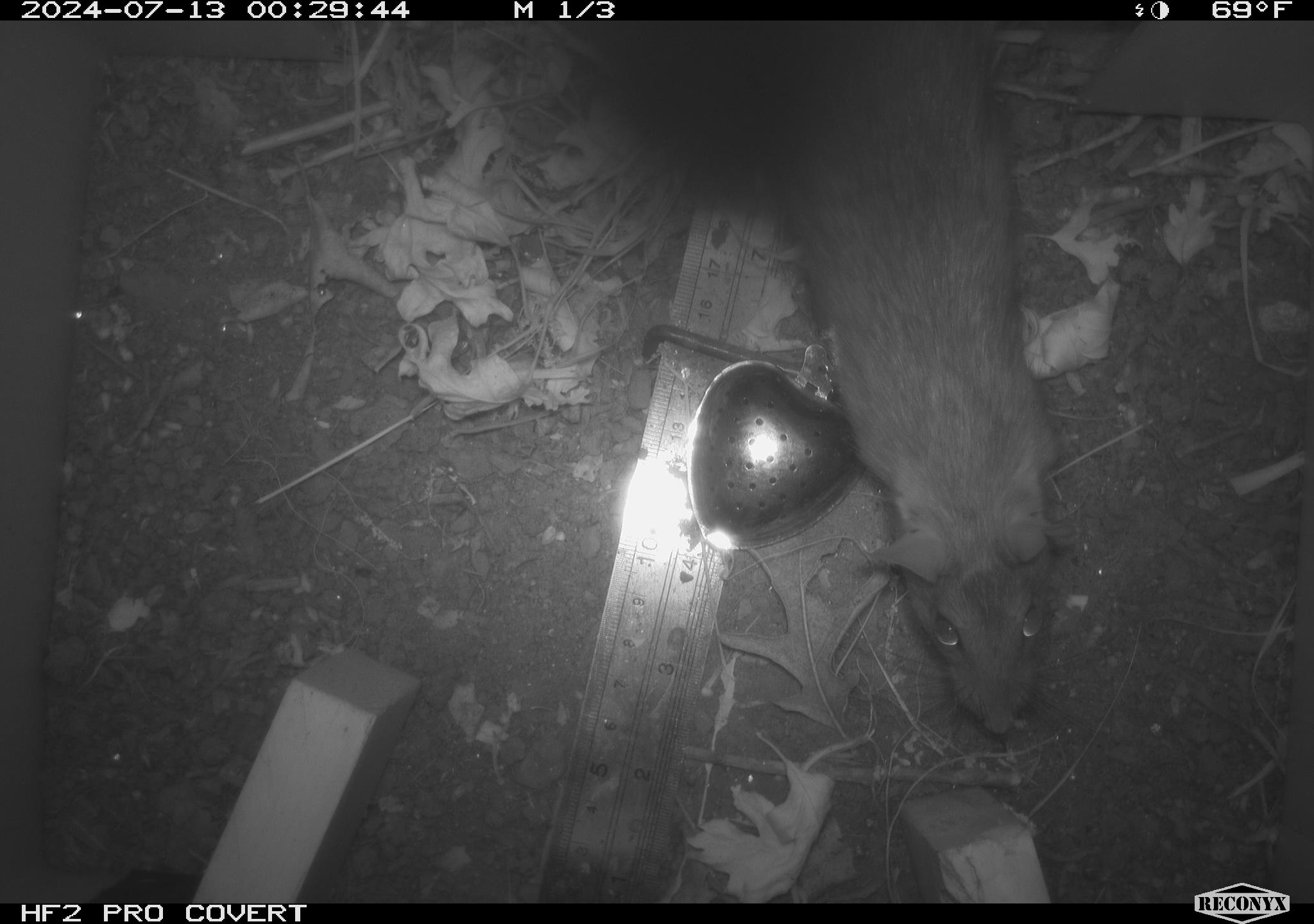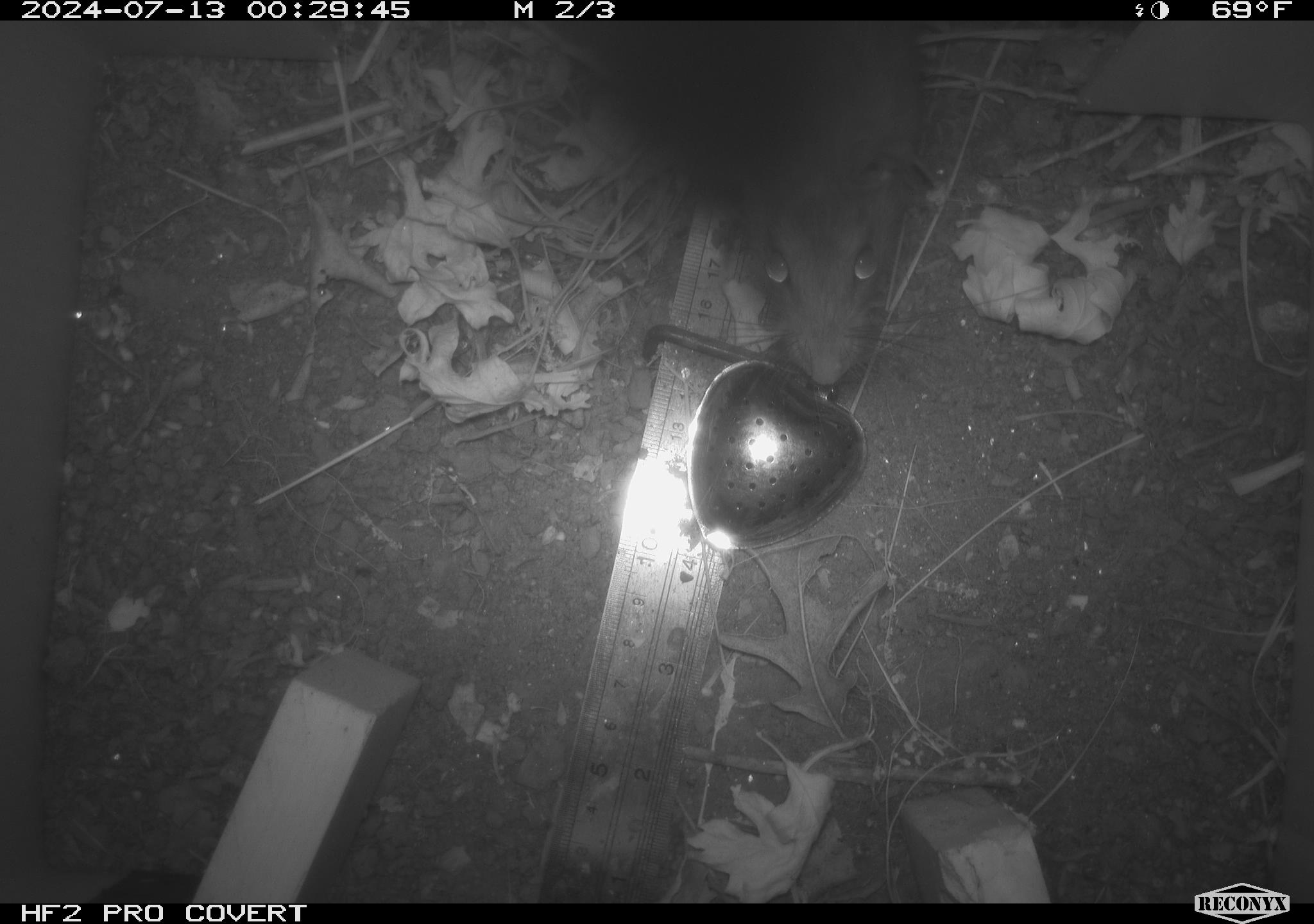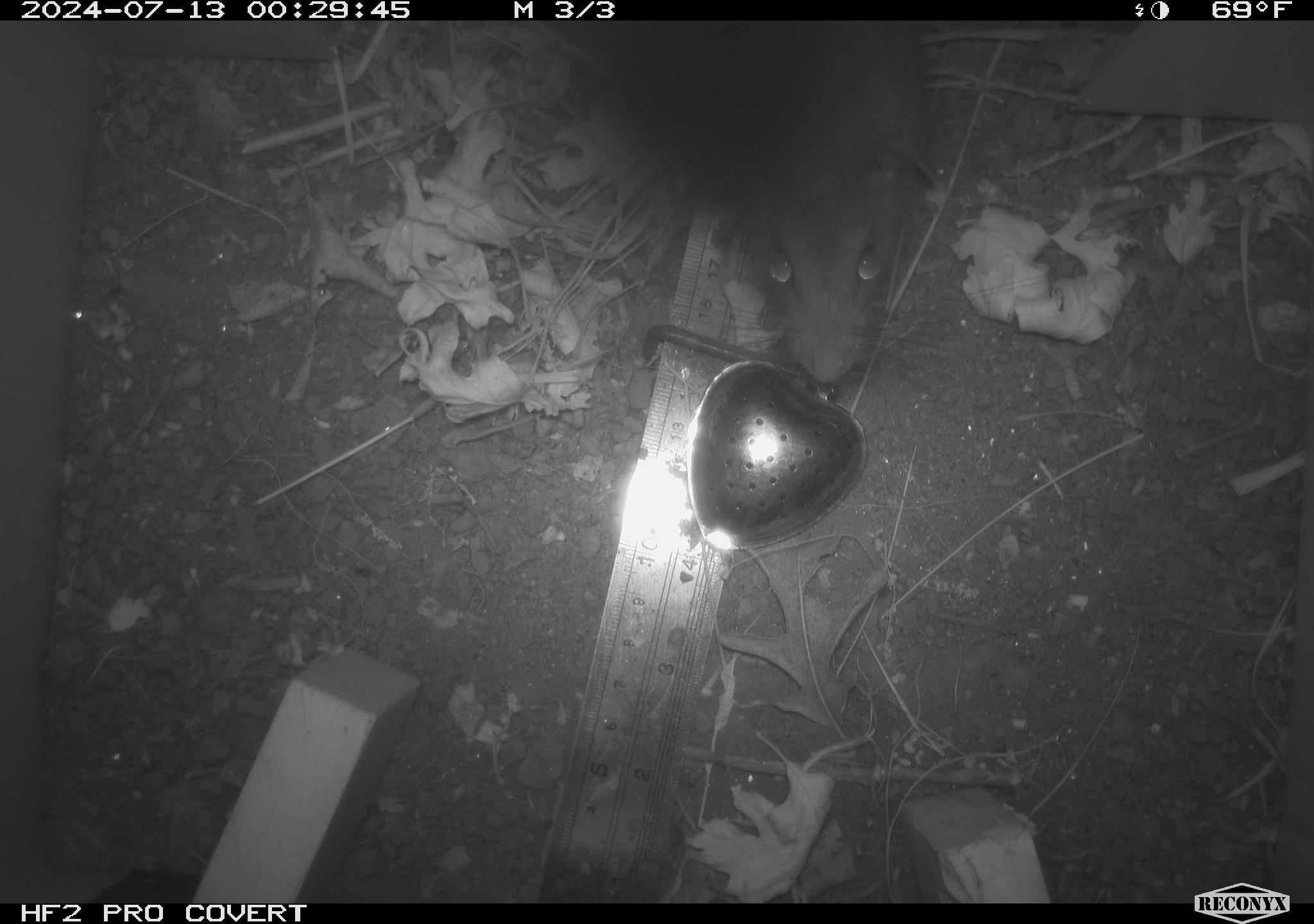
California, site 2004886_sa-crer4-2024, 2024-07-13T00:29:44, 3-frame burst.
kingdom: Animalia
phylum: Chordata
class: Mammalia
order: Rodentia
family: Muridae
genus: Rattus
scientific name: Rattus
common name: rat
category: rattus species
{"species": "rattus species (rat) (Rattus)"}